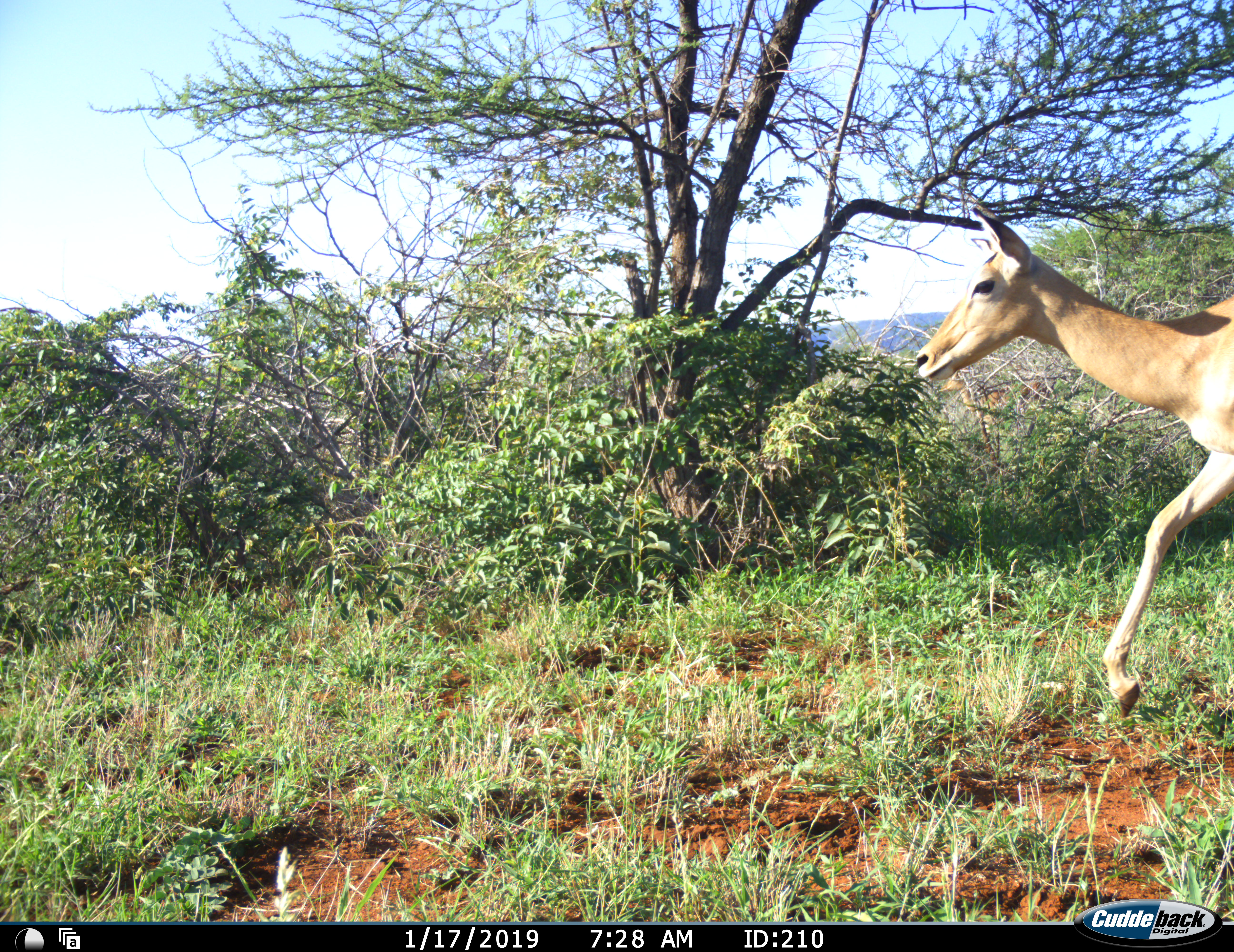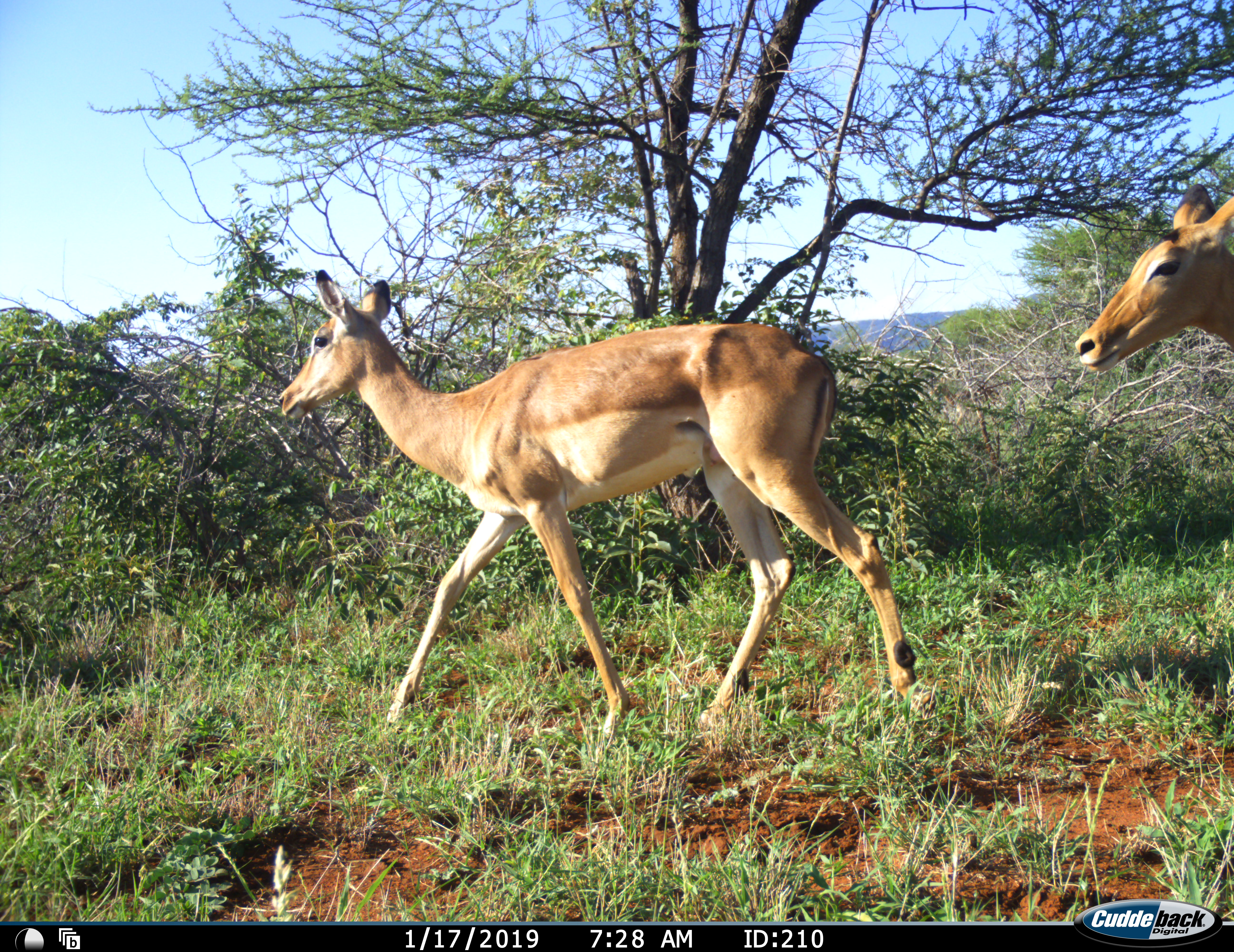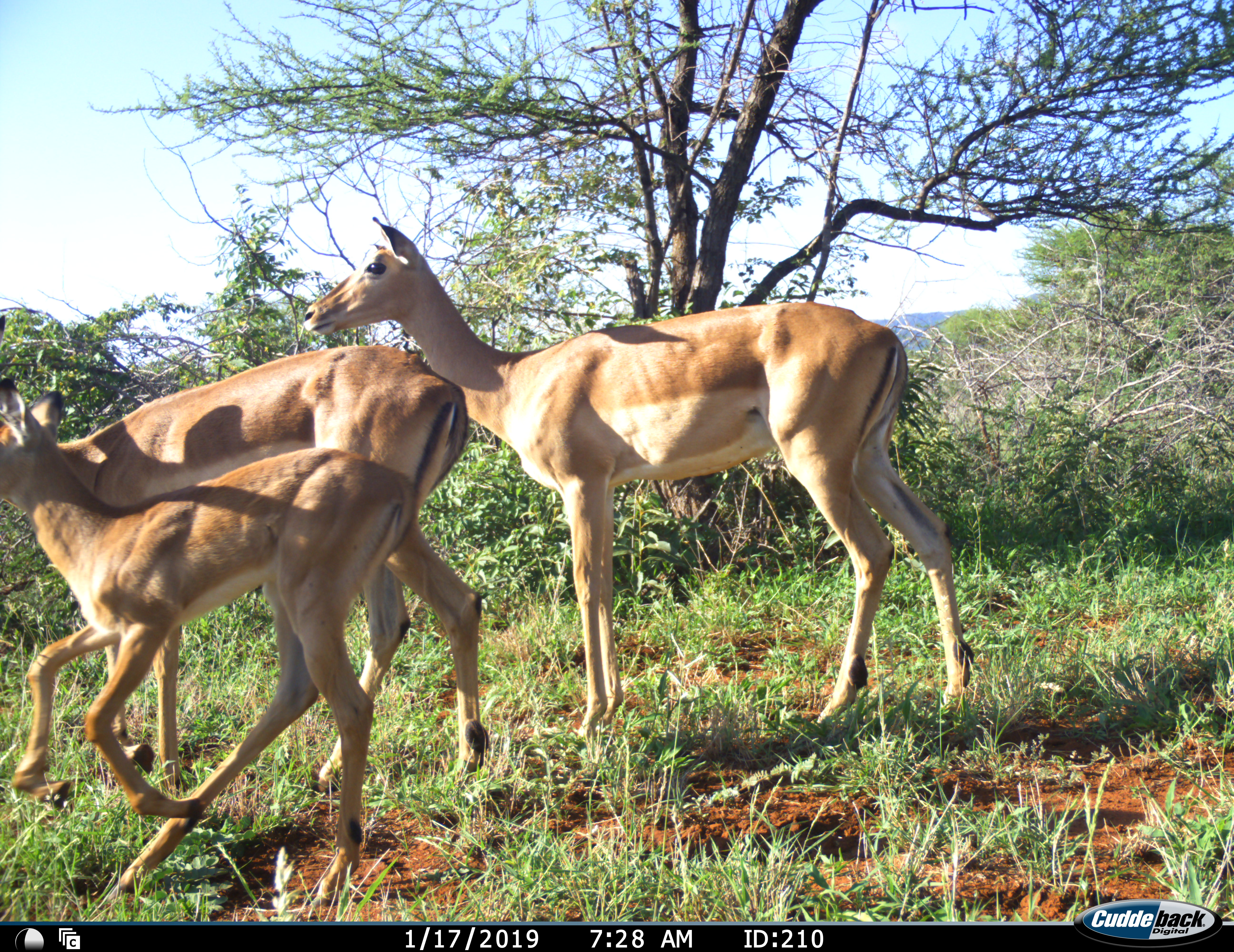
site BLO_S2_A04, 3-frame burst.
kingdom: Animalia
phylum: Chordata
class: Mammalia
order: Artiodactyla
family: Bovidae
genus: Aepyceros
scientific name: Aepyceros melampus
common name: impala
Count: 3.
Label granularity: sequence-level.